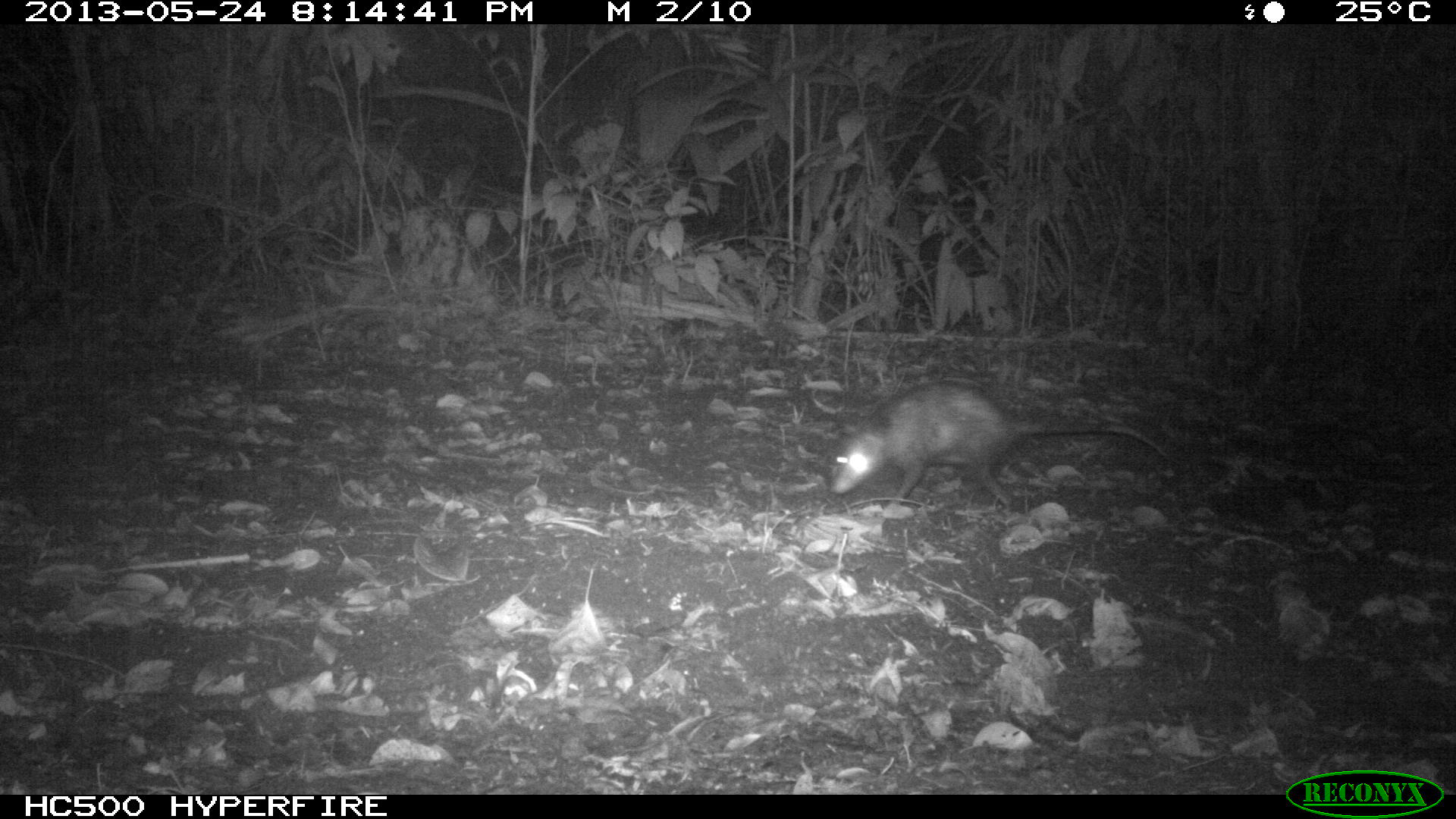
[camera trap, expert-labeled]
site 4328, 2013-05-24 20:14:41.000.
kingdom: Animalia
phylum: Chordata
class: Mammalia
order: Didelphimorphia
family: Didelphidae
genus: Didelphis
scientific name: Didelphis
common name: american opossums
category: didelphis sp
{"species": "didelphis sp (american opossums) (Didelphis)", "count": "1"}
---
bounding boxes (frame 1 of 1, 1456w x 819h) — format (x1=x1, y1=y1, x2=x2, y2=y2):
didelphis sp: (x1=827, y1=376, x2=1169, y2=506)